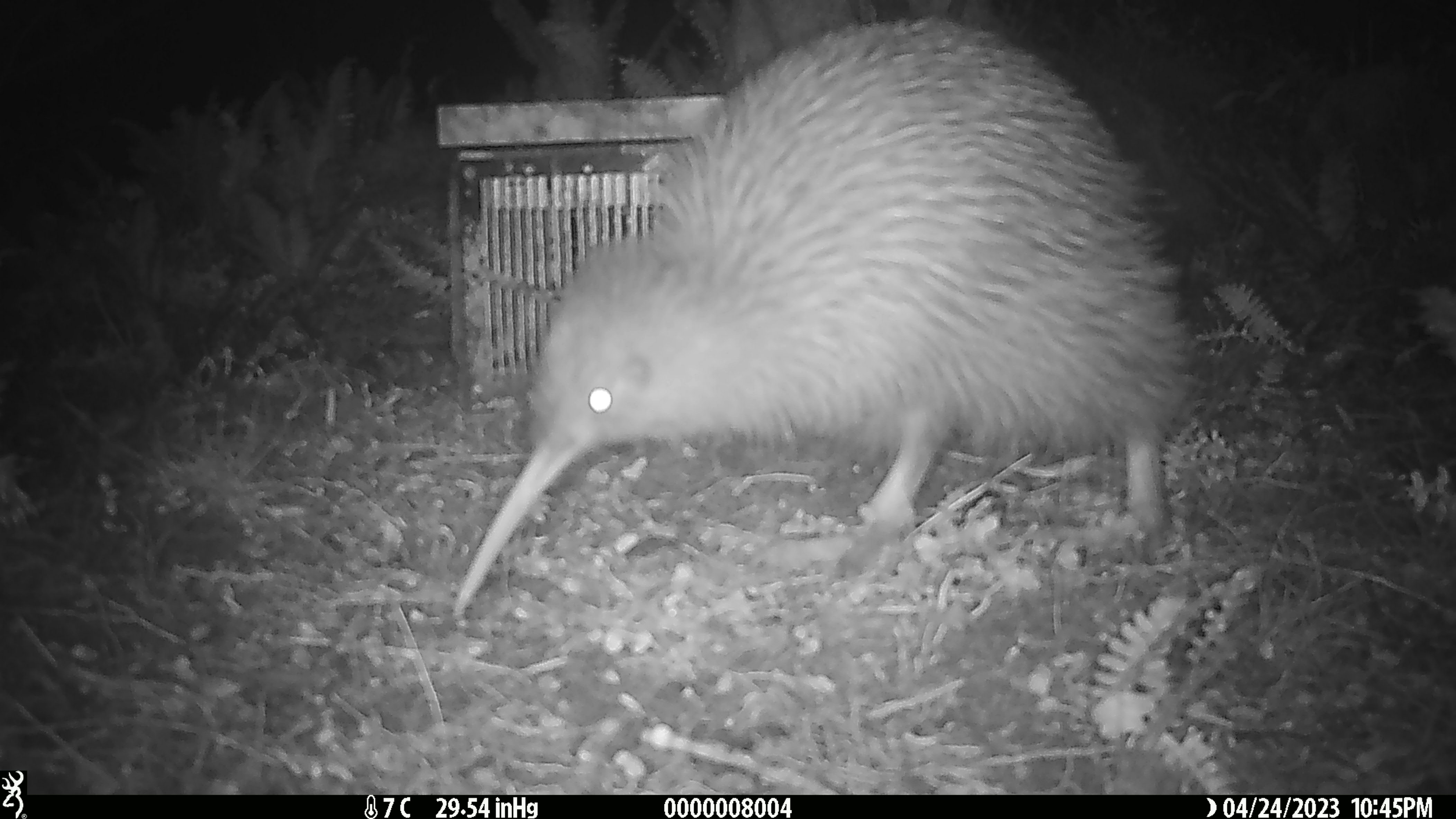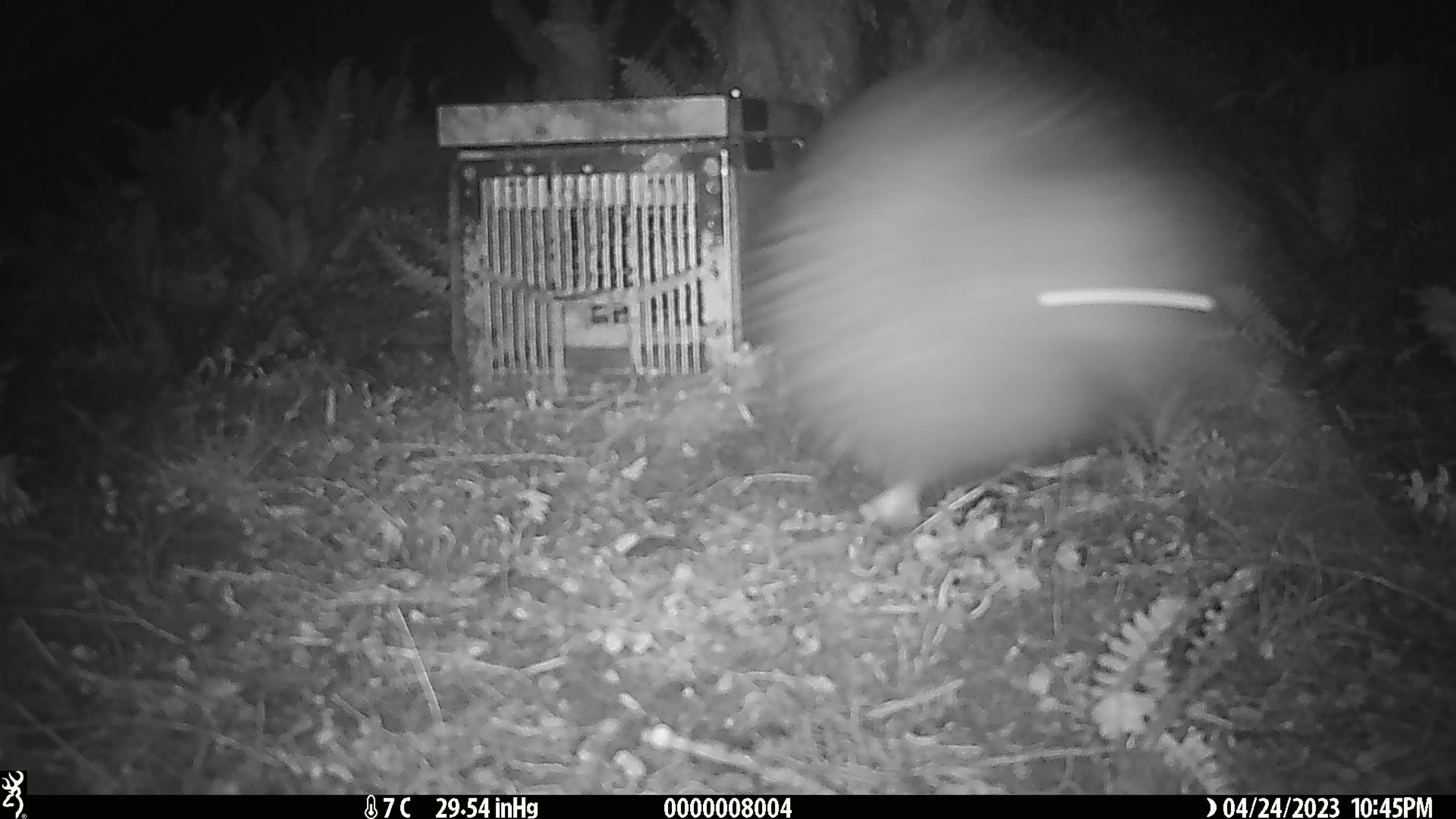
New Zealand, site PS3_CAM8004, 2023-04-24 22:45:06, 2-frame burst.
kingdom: Animalia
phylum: Chordata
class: Aves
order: Apterygiformes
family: Apterygidae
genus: Apteryx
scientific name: Apteryx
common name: kiwi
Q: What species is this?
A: Kiwi (Apteryx).